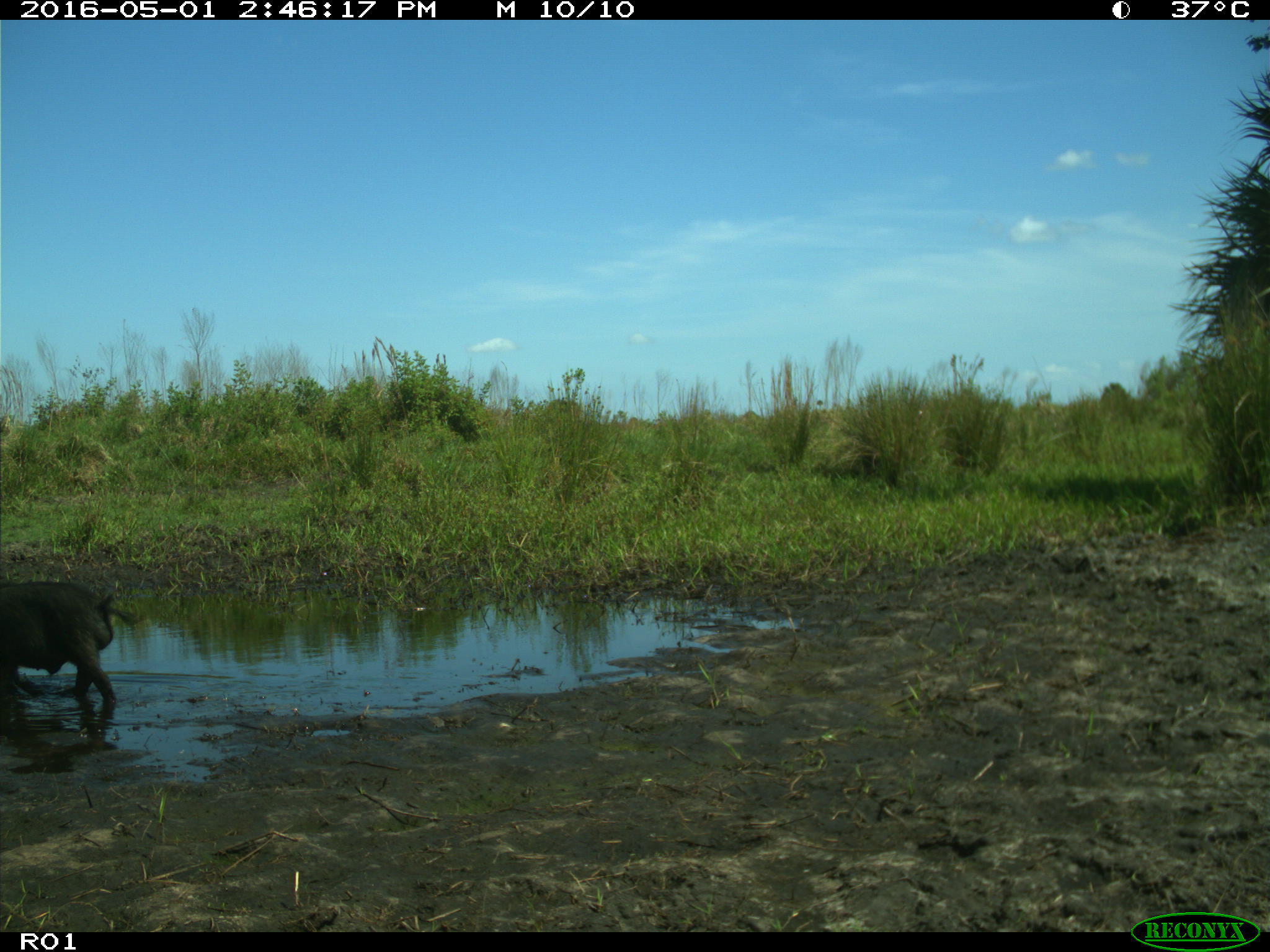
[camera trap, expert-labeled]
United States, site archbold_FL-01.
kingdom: Animalia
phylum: Chordata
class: Mammalia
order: Artiodactyla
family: Suidae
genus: Sus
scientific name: Sus scrofa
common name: wild boar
Sus scrofa (wild boar).